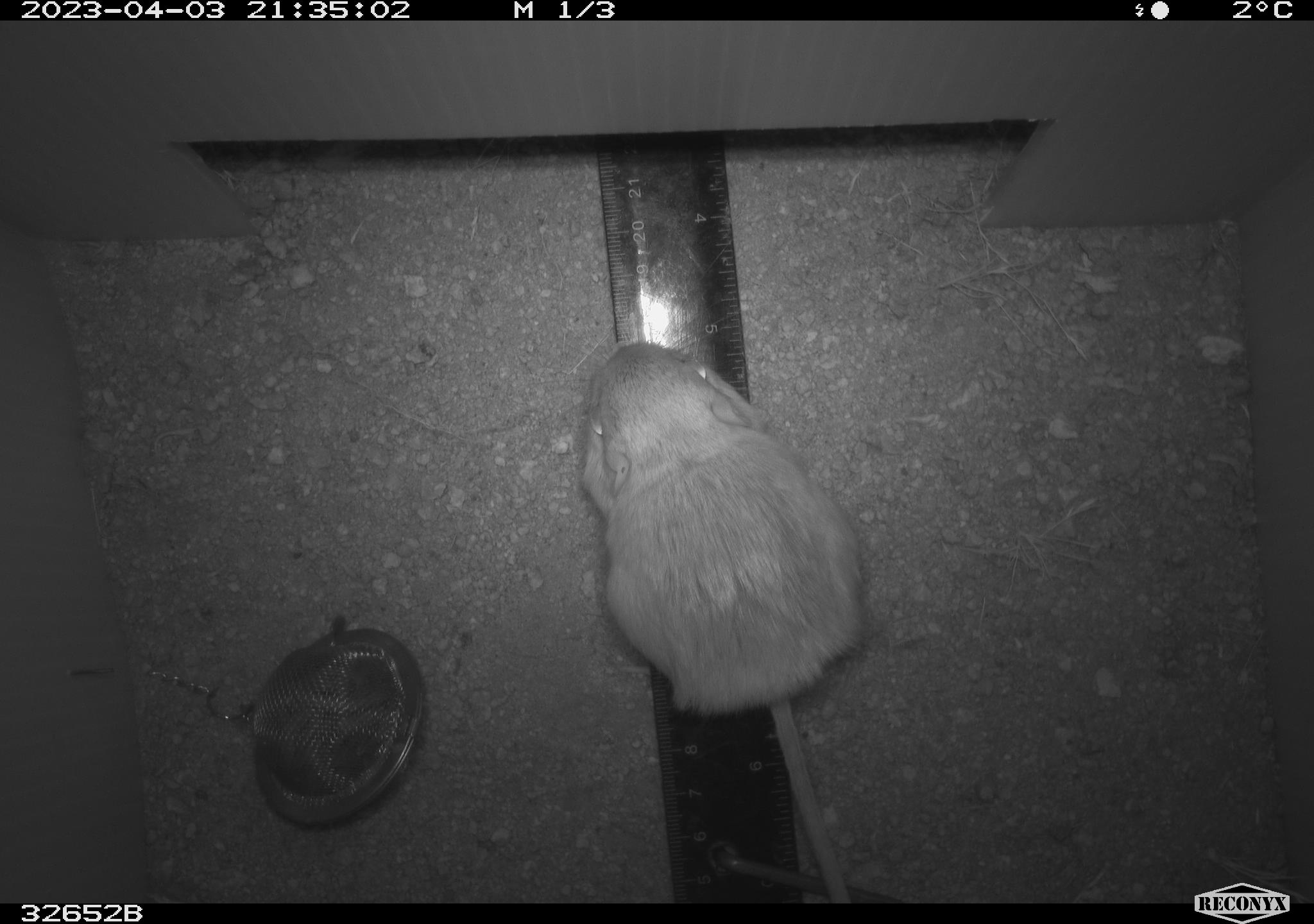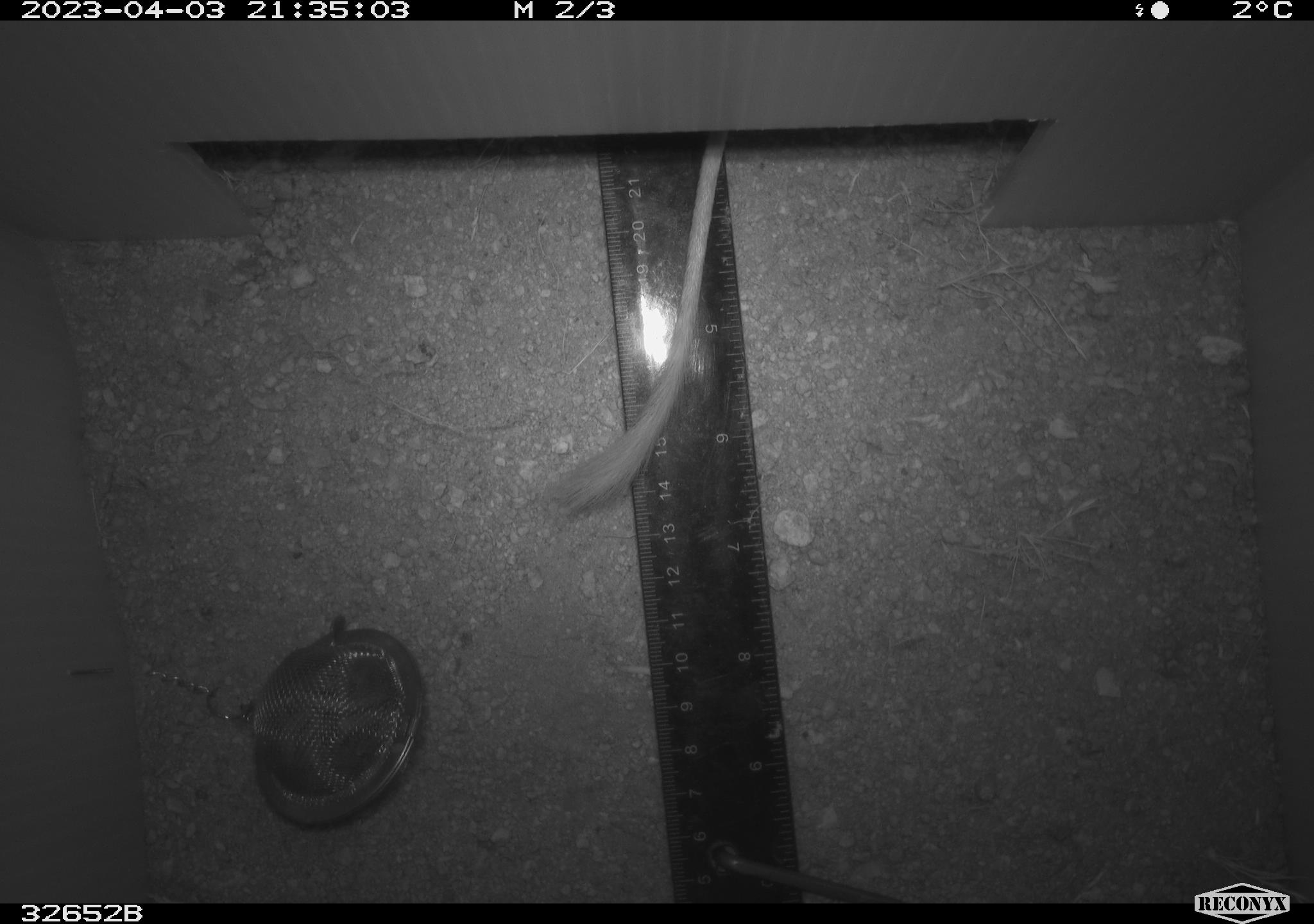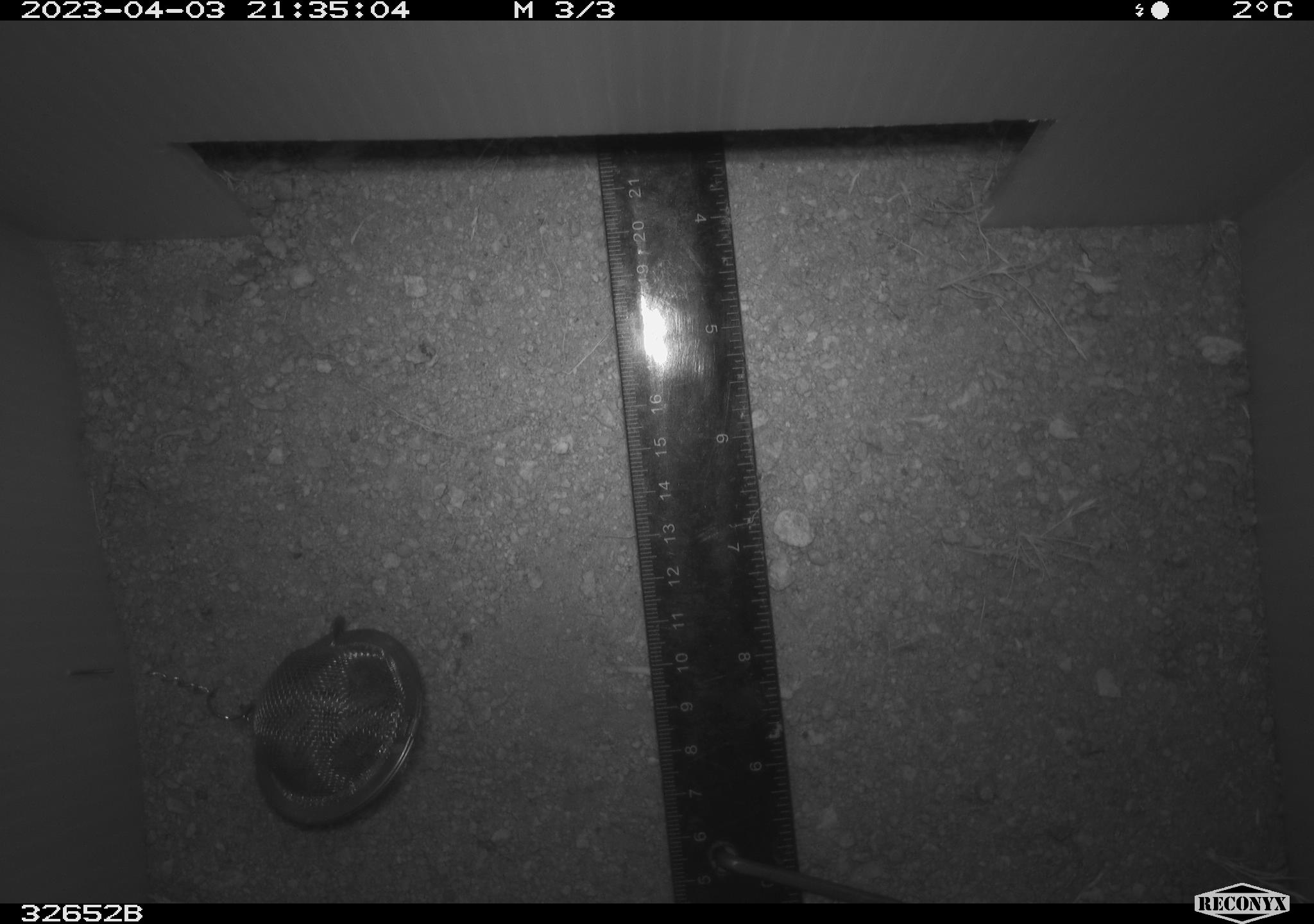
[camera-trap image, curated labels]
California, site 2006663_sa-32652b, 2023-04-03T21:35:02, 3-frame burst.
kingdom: Animalia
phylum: Chordata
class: Mammalia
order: Rodentia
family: Heteromyidae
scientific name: Heteromyidae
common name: kangaroo rats and pocket mice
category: heteromyidae family